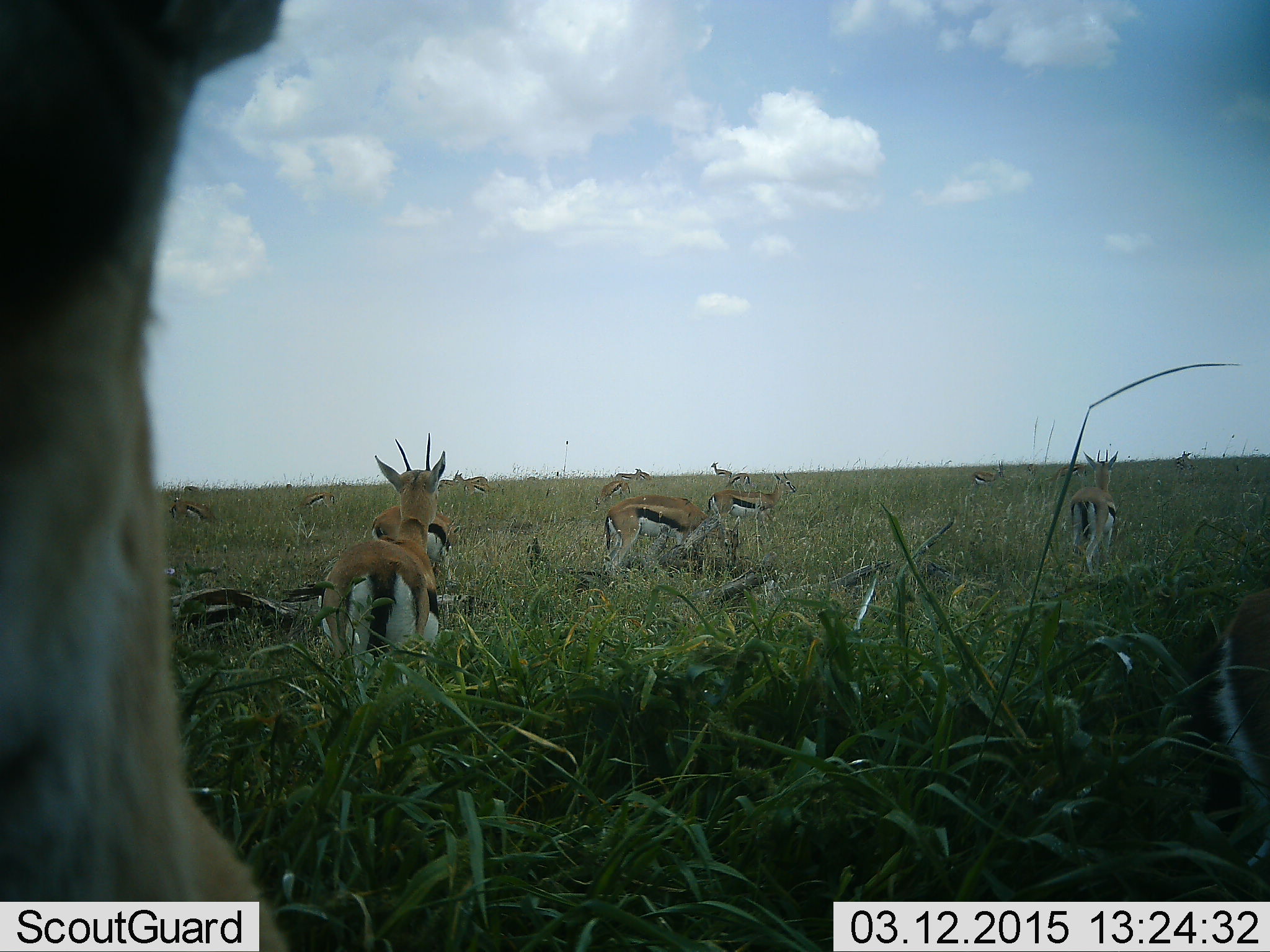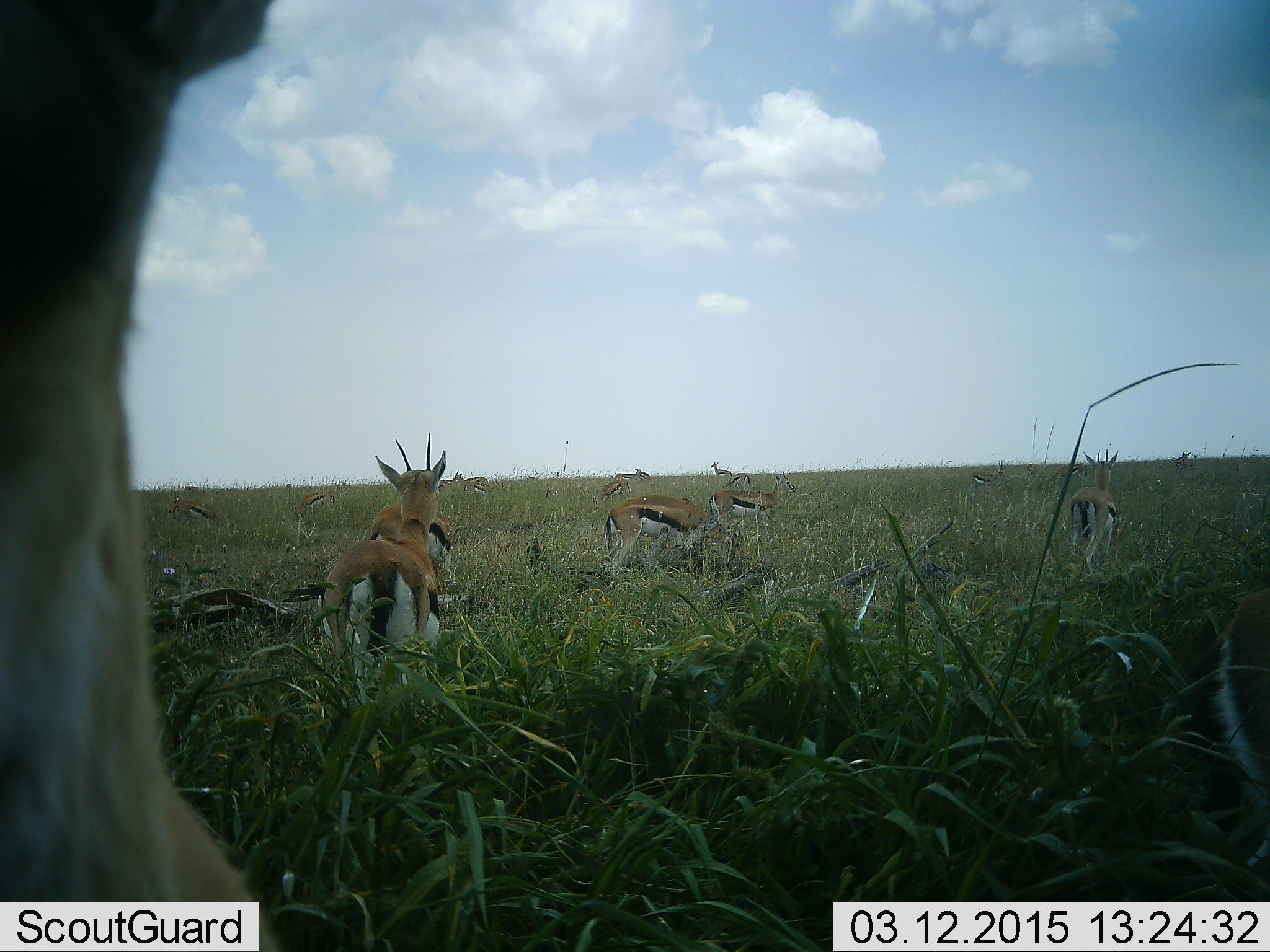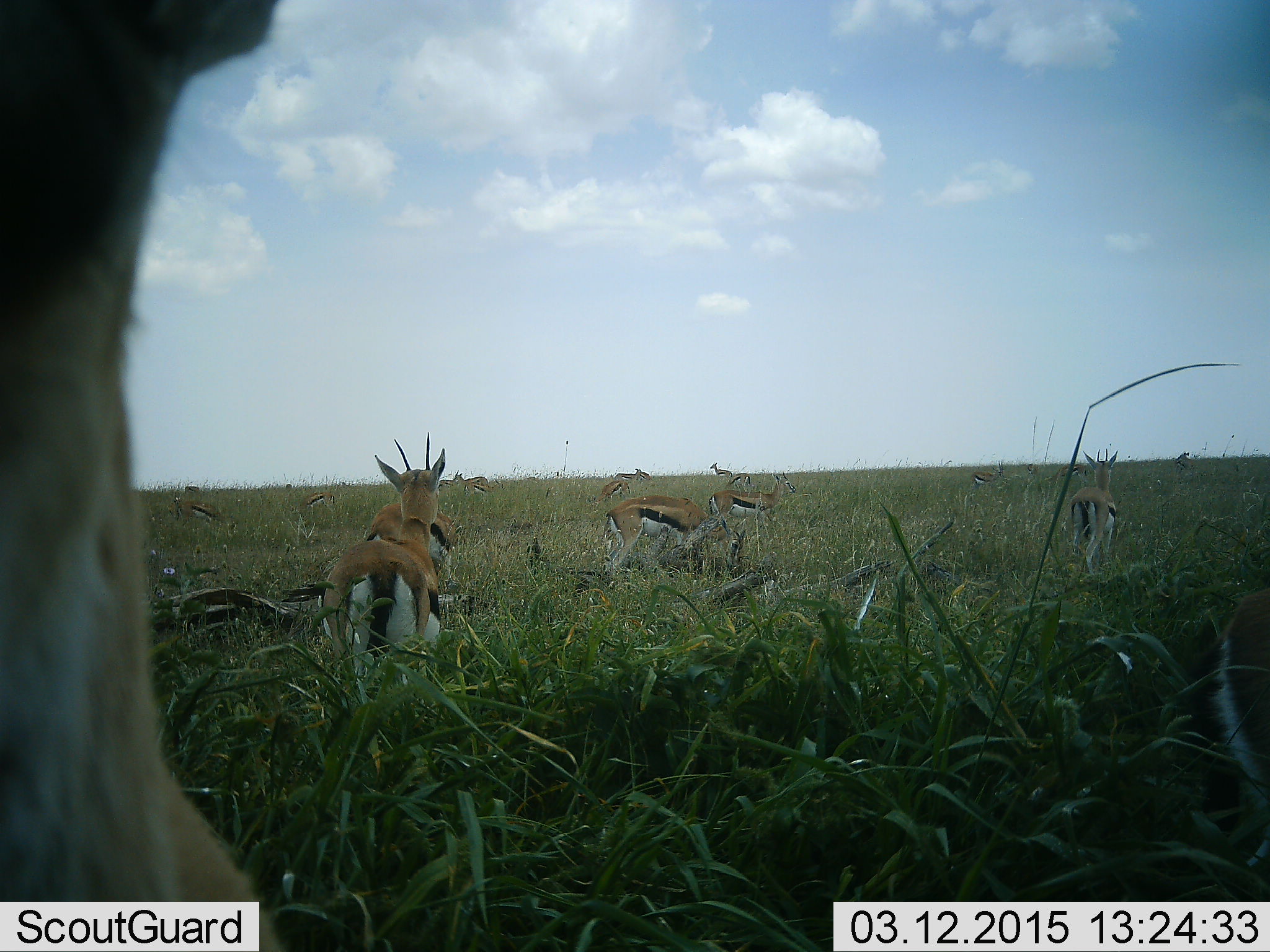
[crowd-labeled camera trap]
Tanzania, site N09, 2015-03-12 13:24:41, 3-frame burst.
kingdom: Animalia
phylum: Chordata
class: Mammalia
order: Artiodactyla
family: Bovidae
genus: Eudorcas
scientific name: Eudorcas thomsonii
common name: thomson's gazelle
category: gazellethomsons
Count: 11-50.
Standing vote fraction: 90%.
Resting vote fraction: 40%.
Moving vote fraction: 20%.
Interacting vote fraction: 20%.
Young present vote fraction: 0%.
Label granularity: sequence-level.